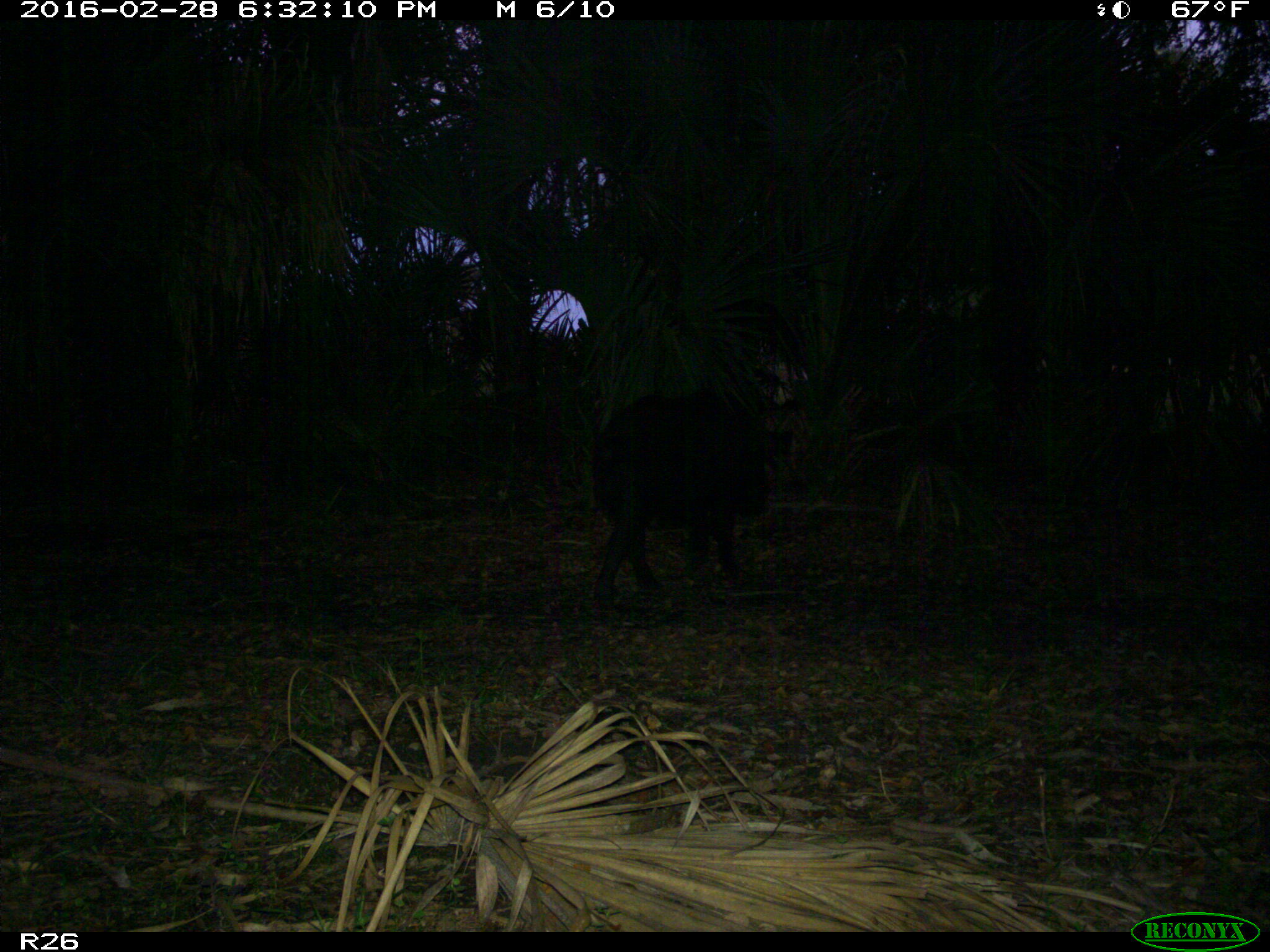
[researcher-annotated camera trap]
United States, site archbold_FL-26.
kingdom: Animalia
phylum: Chordata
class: Mammalia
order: Artiodactyla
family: Suidae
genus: Sus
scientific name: Sus scrofa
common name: wild boar